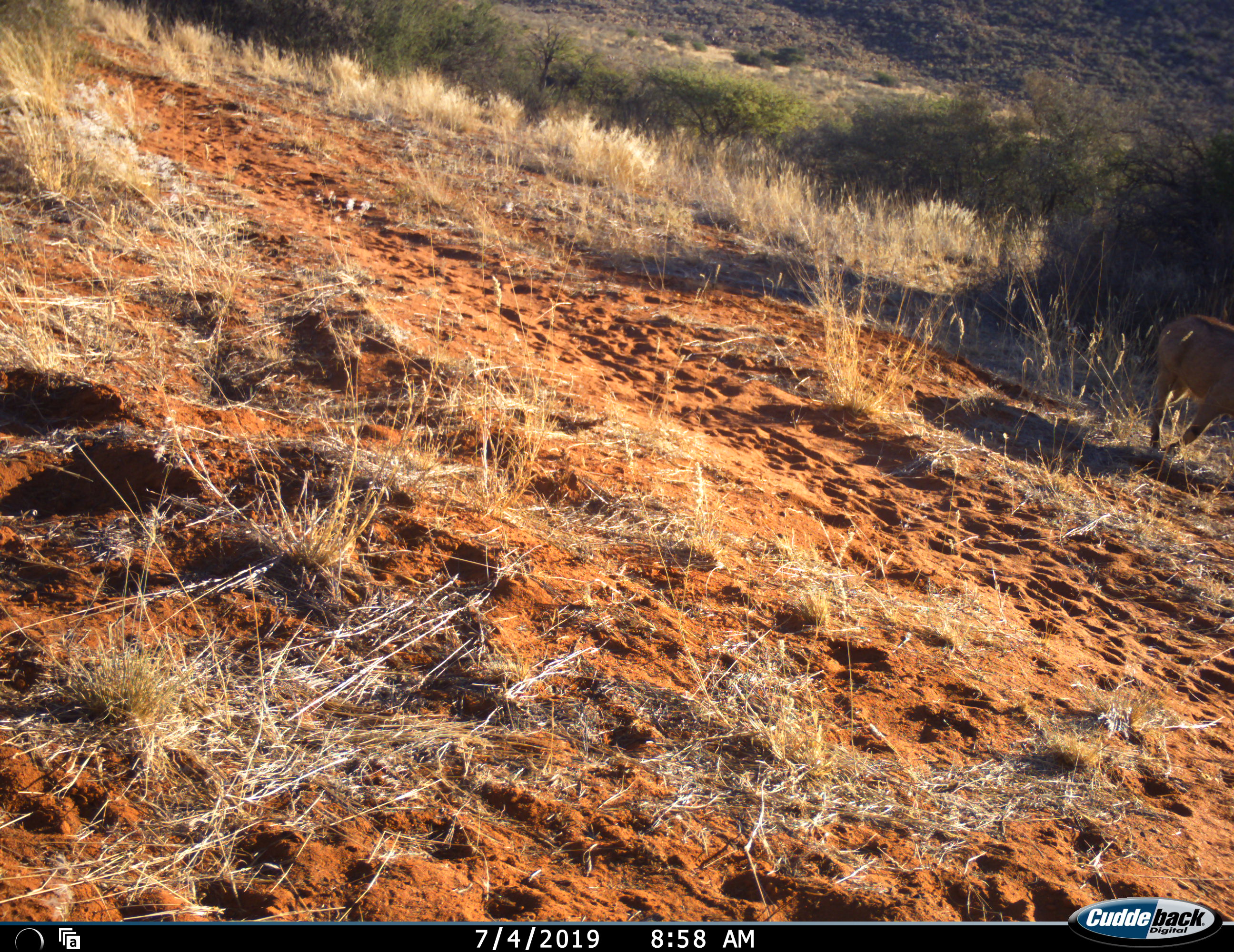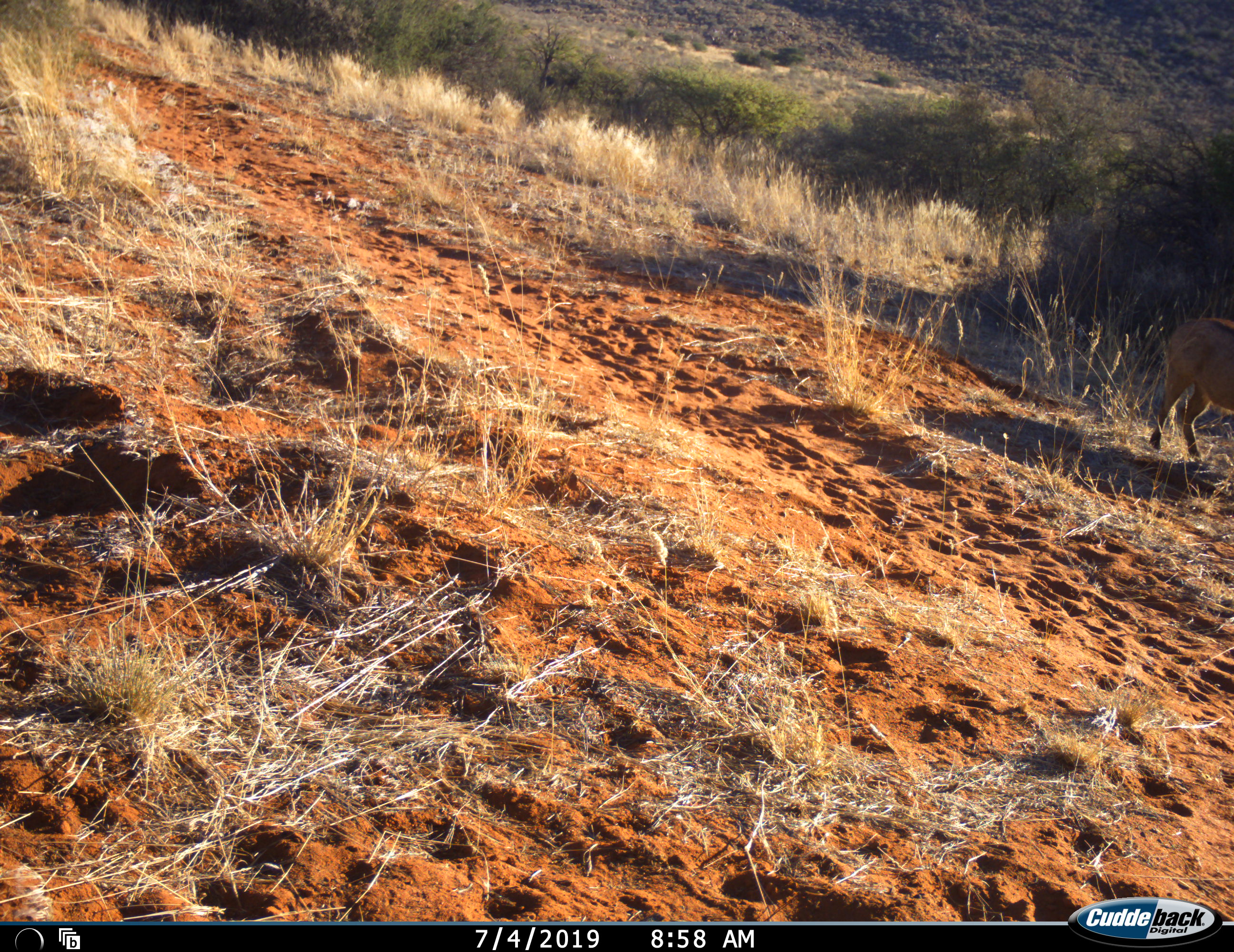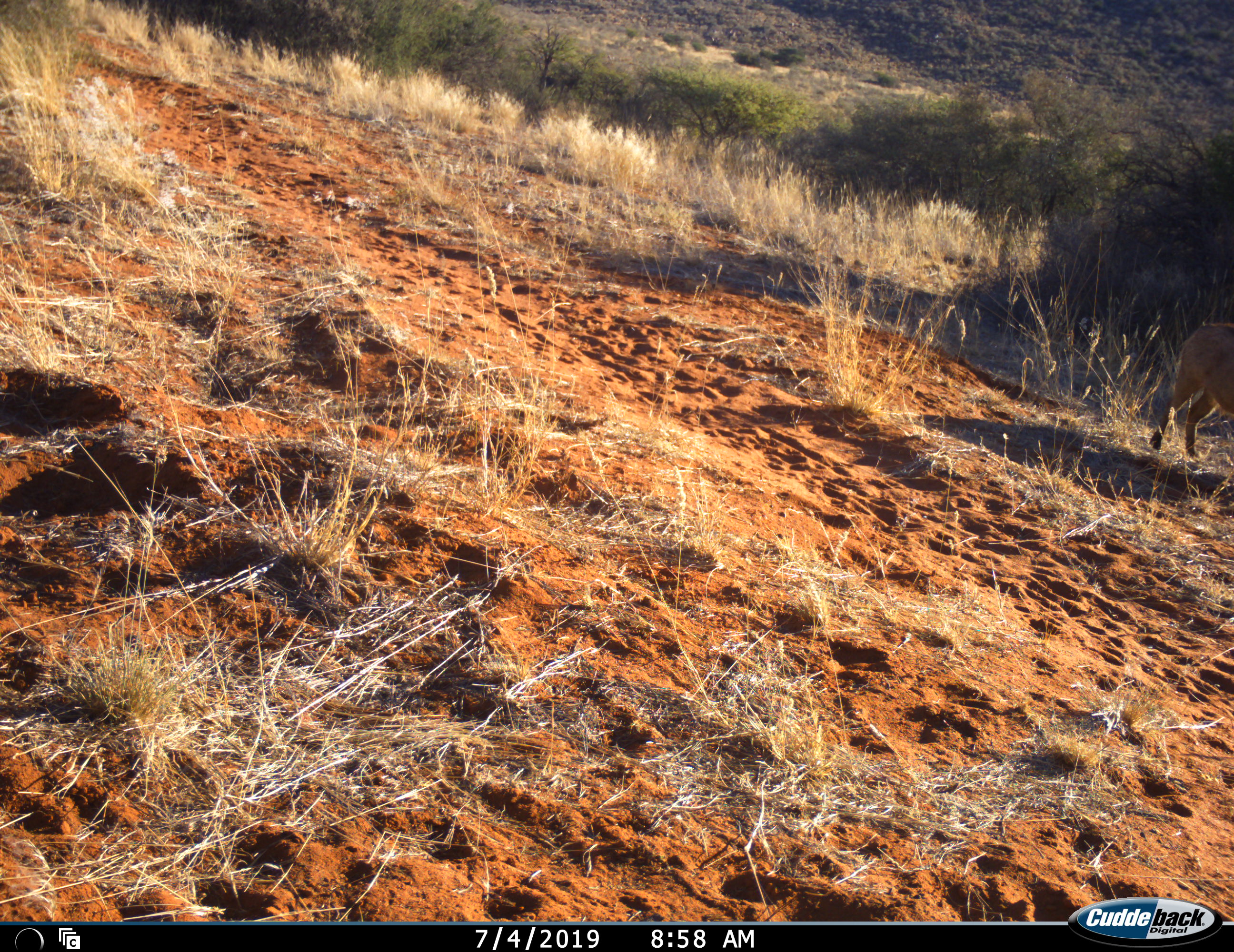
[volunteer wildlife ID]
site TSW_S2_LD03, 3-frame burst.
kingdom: Animalia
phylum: Chordata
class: Mammalia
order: Artiodactyla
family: Bovidae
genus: Sylvicapra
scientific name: Sylvicapra grimmia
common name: common duiker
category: duikercommongrey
Duikercommongrey (common duiker) (Sylvicapra grimmia), count 1. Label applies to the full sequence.